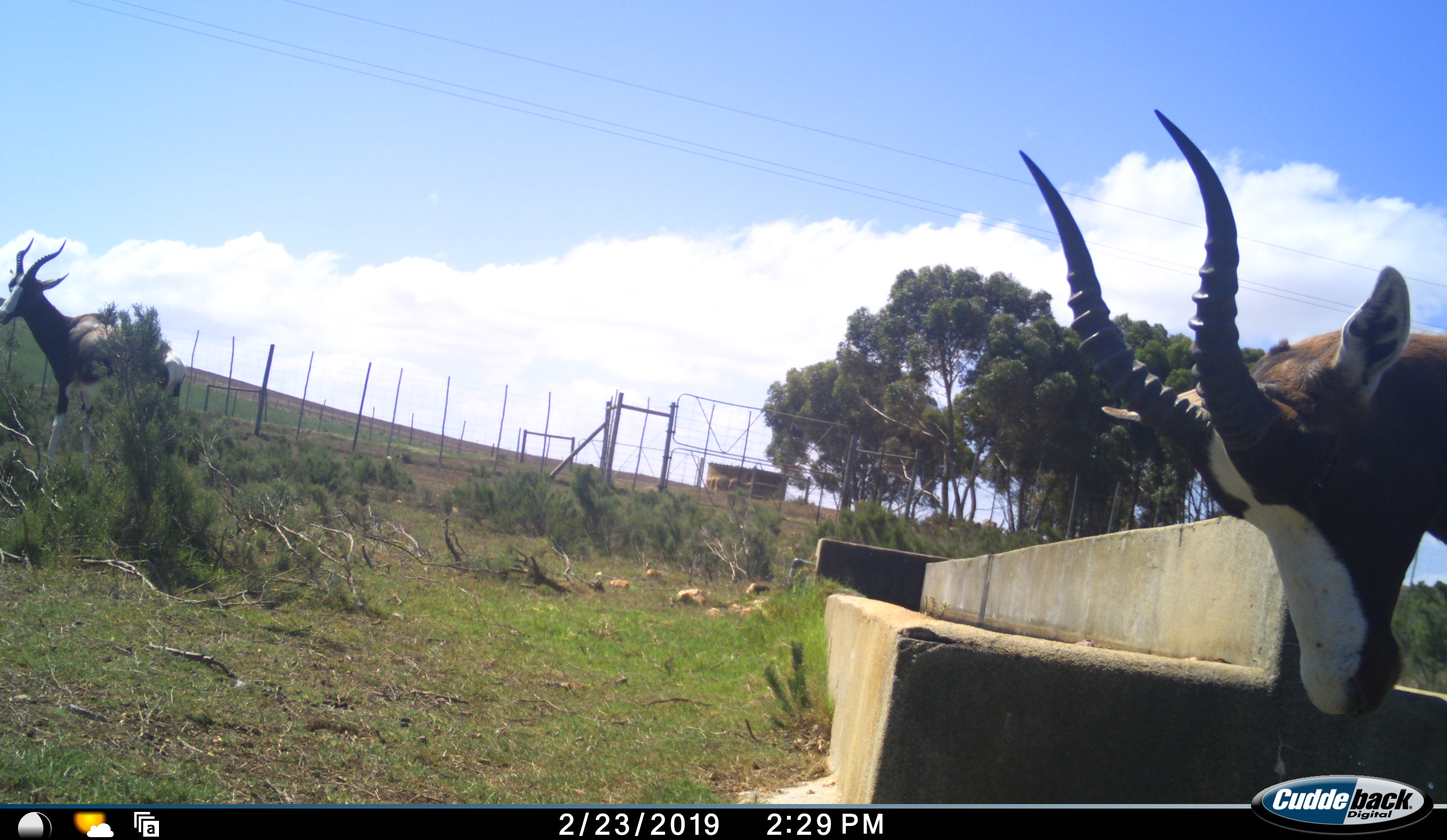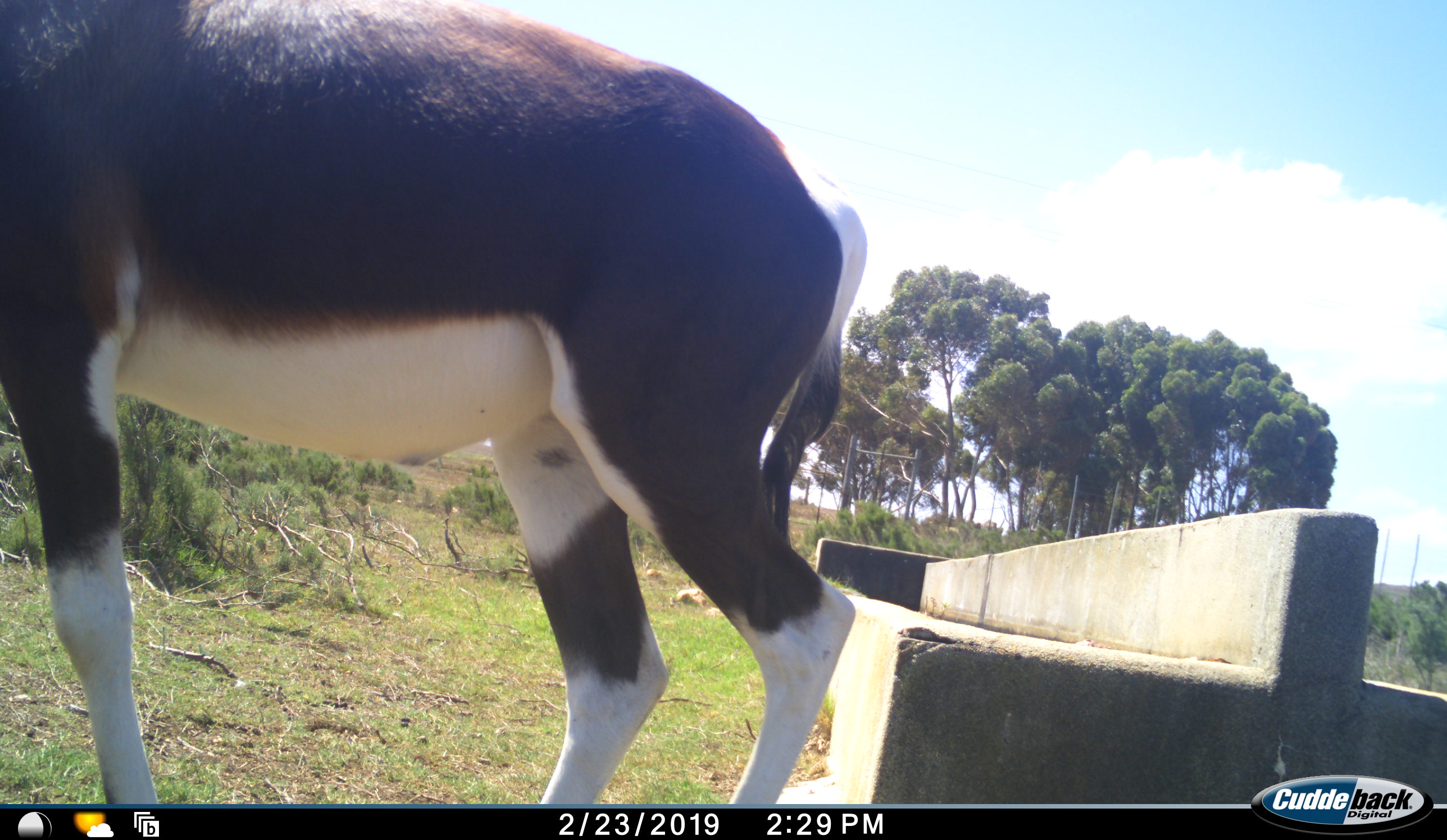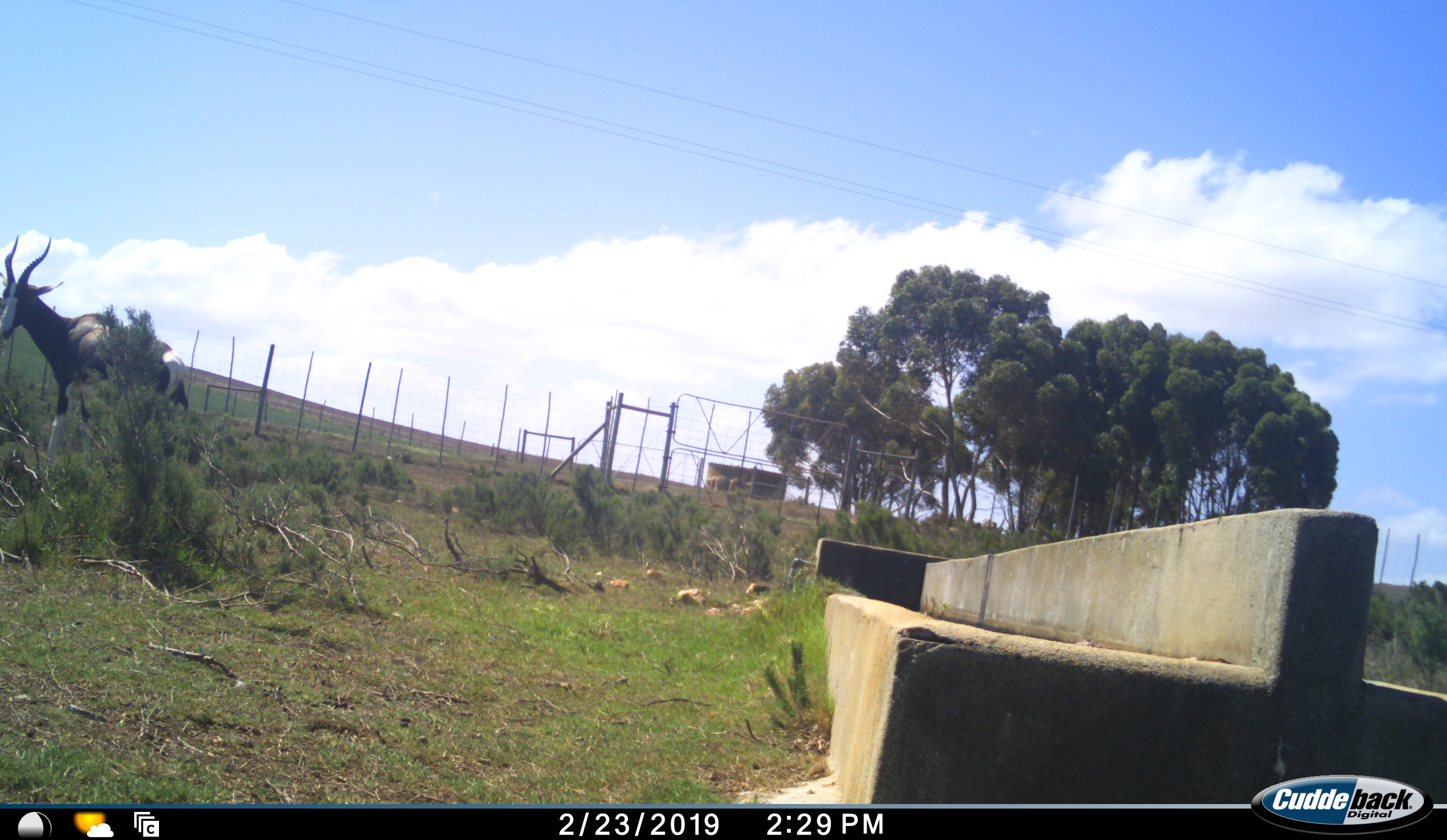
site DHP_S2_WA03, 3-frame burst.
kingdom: Animalia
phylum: Chordata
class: Mammalia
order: Artiodactyla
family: Bovidae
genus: Damaliscus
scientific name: Damaliscus pygargus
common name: bontebok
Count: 2.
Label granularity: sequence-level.